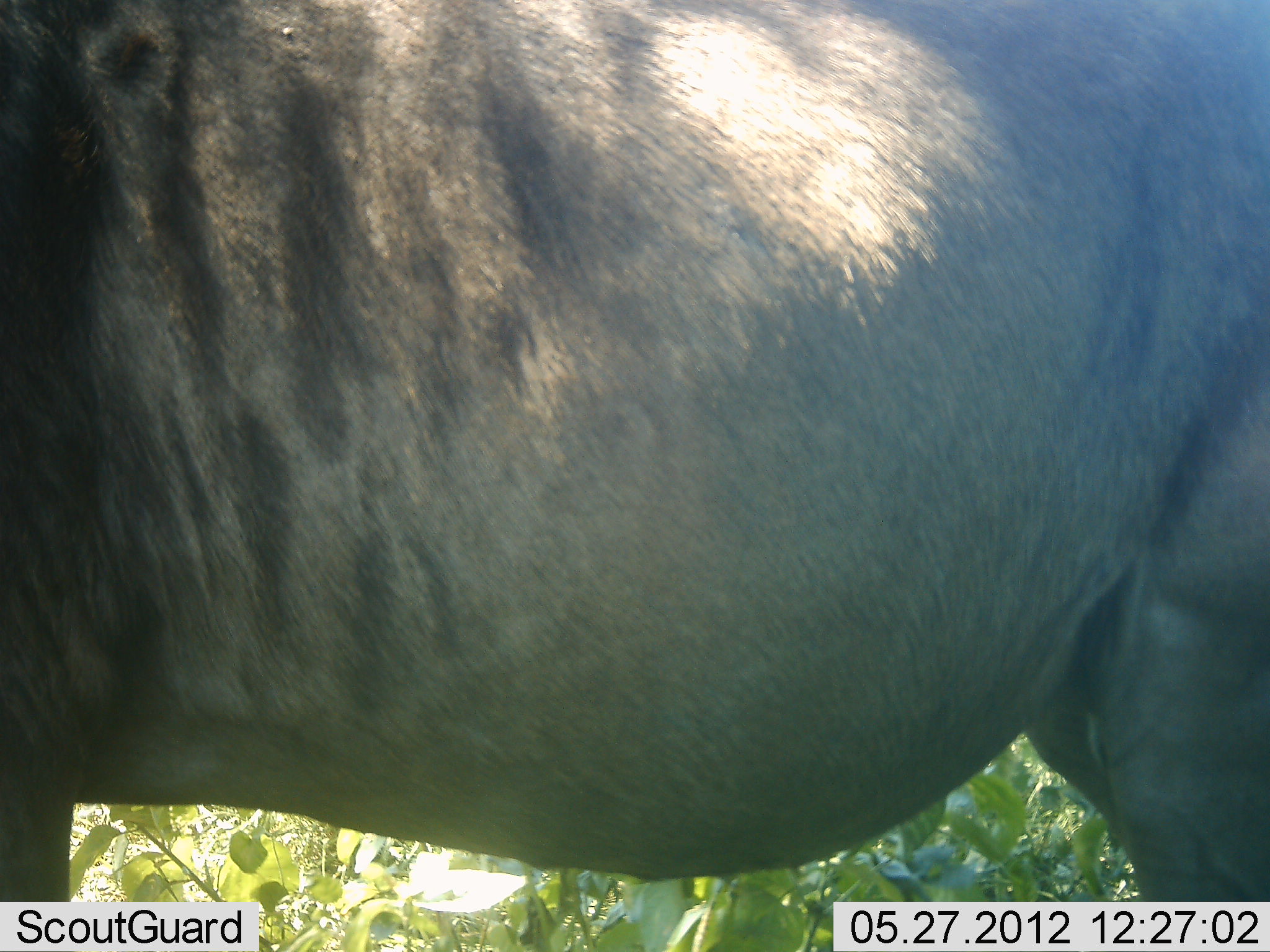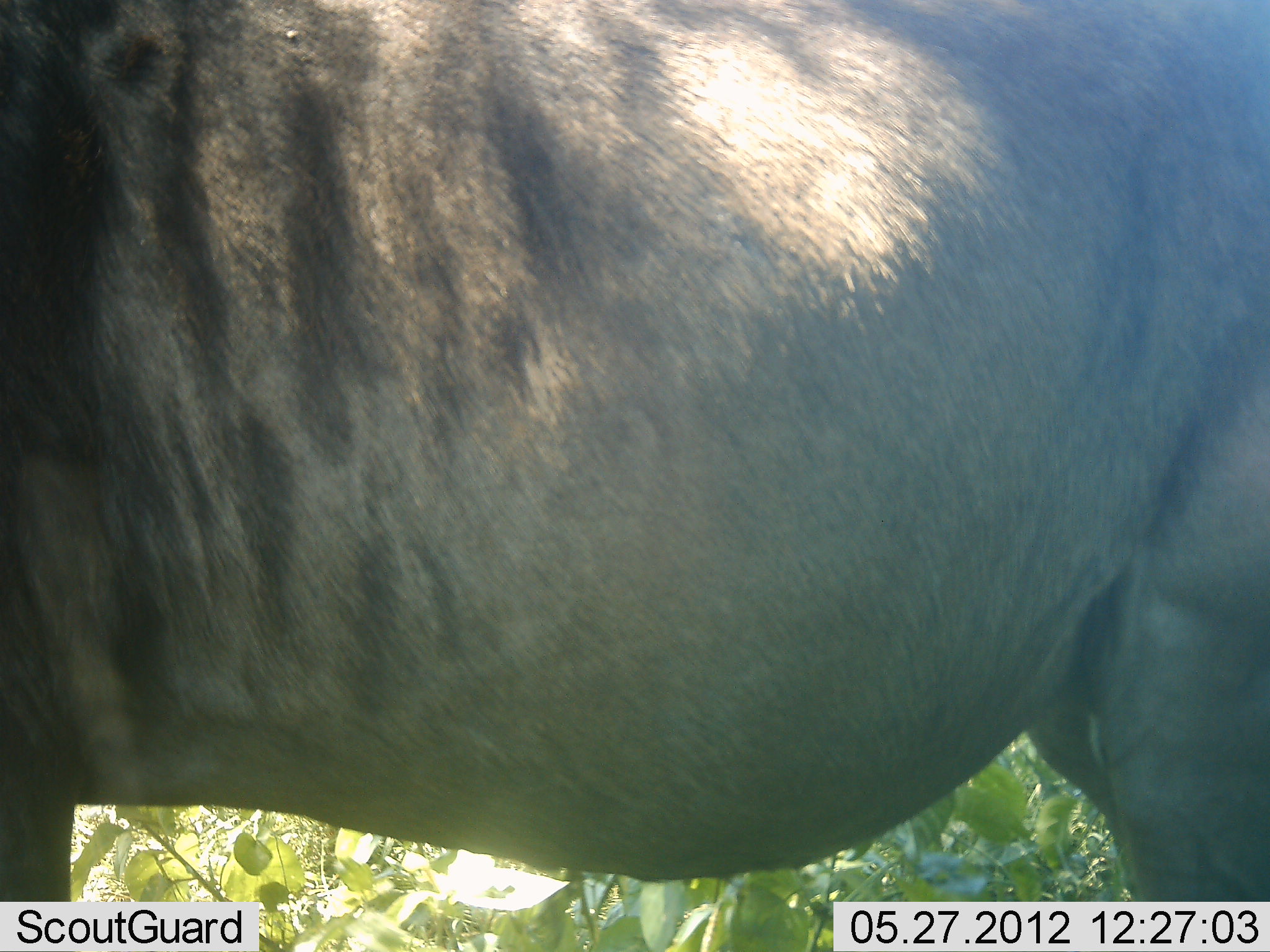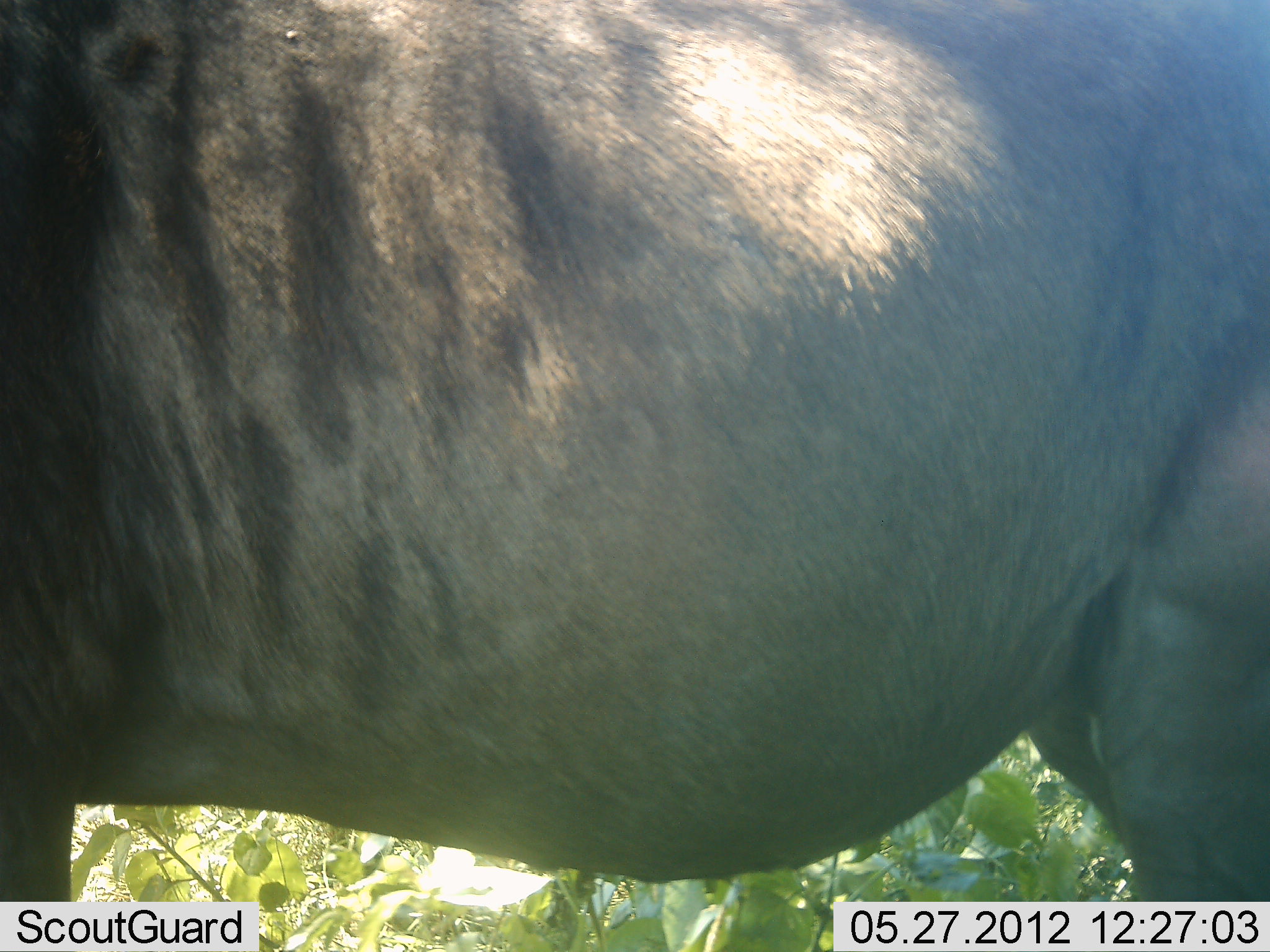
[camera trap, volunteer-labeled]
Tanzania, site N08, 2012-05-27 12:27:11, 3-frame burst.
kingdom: Animalia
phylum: Chordata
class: Mammalia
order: Artiodactyla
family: Bovidae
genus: Connochaetes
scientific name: Connochaetes taurinus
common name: blue wildebeest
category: wildebeest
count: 1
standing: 100%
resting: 0%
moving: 0%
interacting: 0%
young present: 0%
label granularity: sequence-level